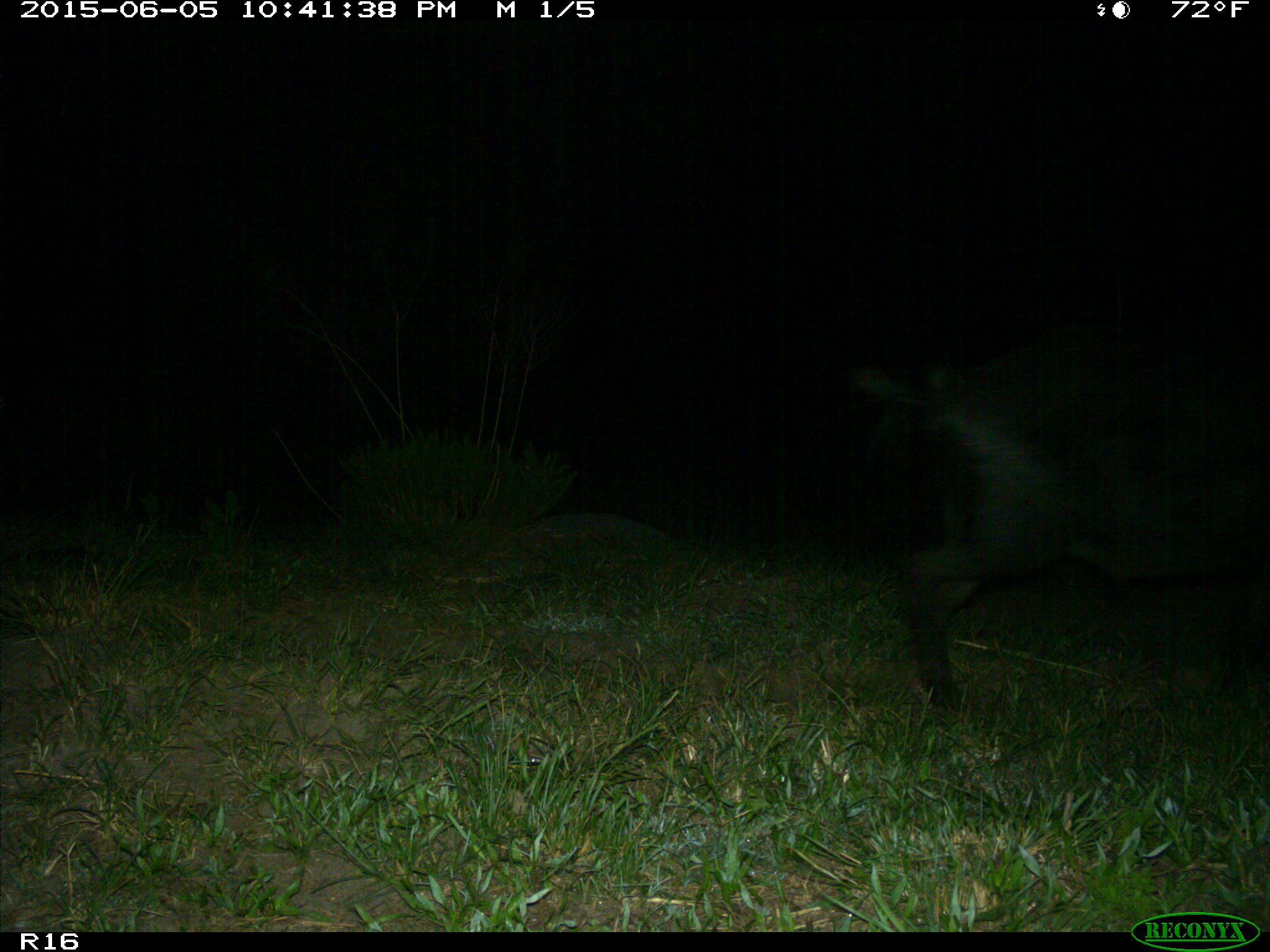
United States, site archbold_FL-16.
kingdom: Animalia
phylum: Chordata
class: Mammalia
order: Artiodactyla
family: Suidae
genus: Sus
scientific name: Sus scrofa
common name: wild boar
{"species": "Sus scrofa (wild boar)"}